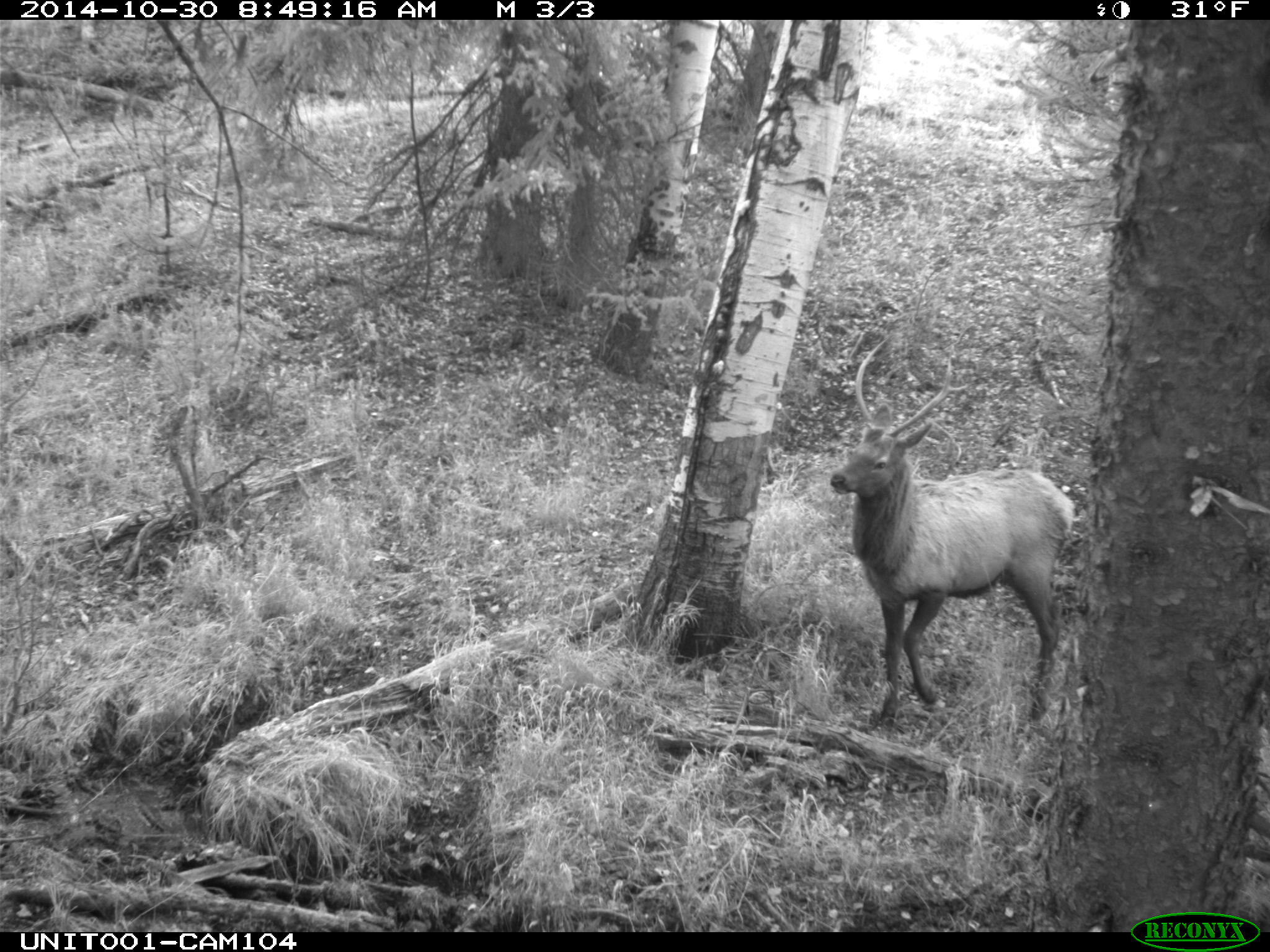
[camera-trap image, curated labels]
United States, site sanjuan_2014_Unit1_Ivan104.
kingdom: Animalia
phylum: Chordata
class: Mammalia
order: Artiodactyla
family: Cervidae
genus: Cervus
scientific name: Cervus elaphus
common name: red deer